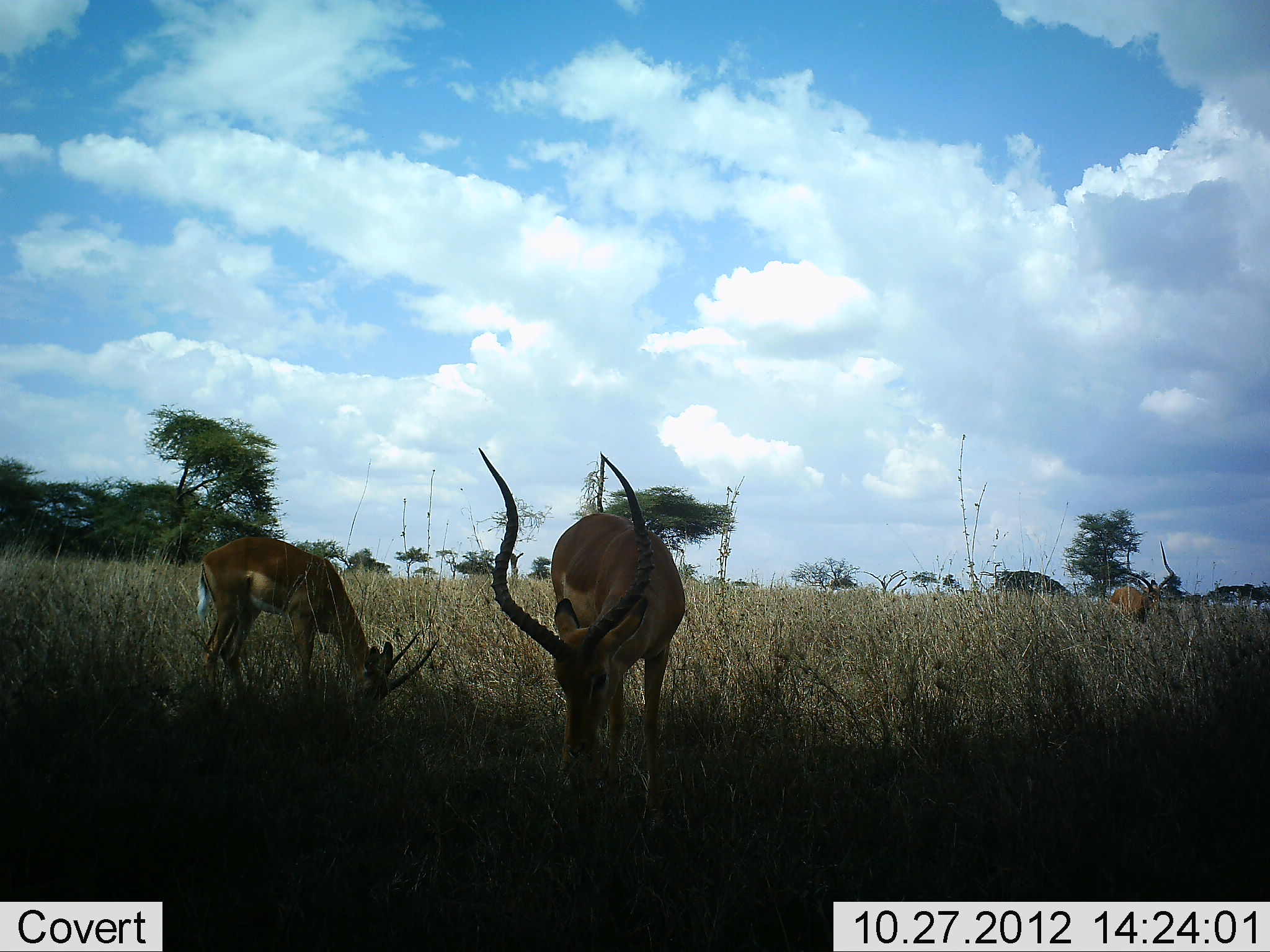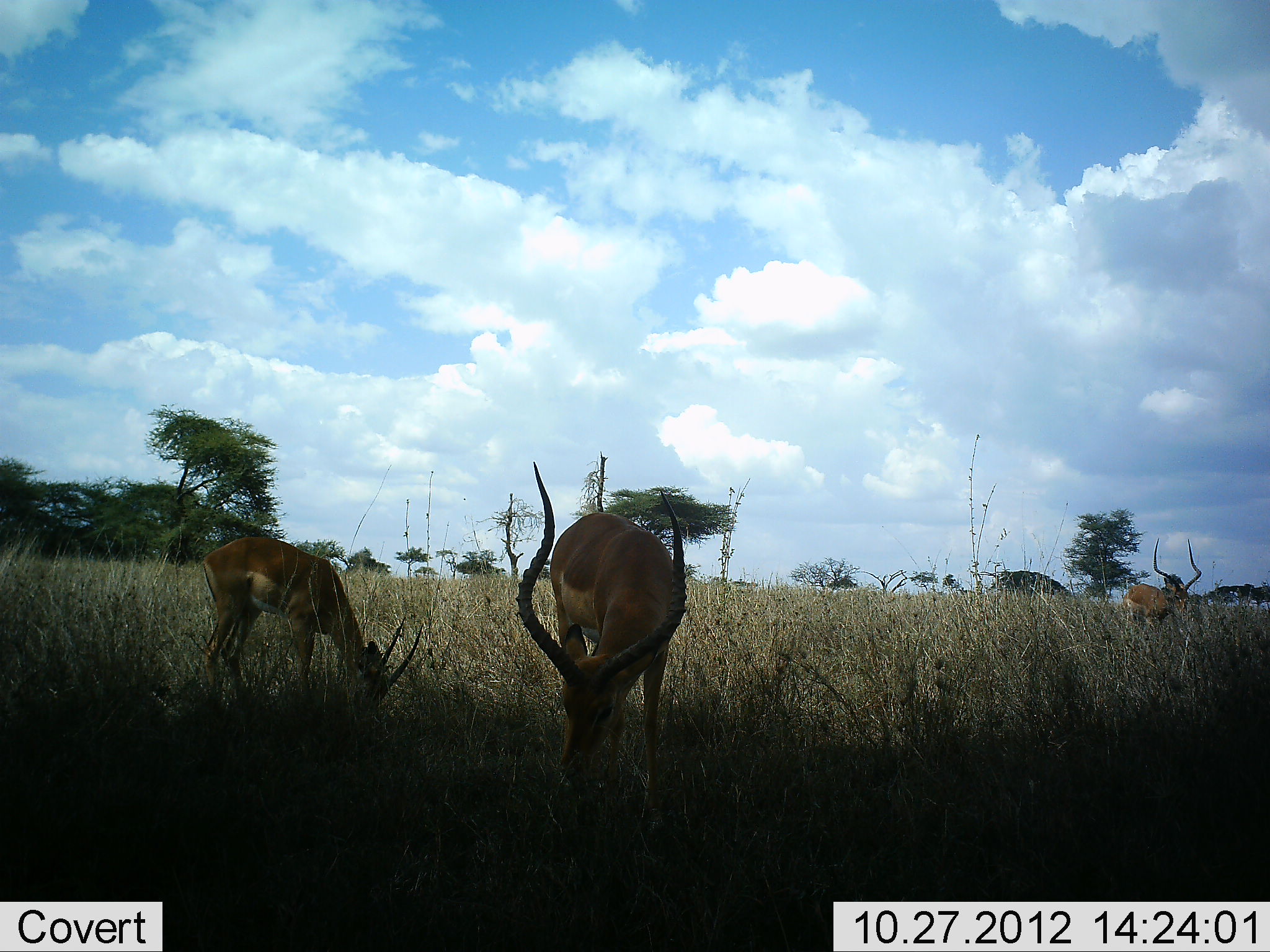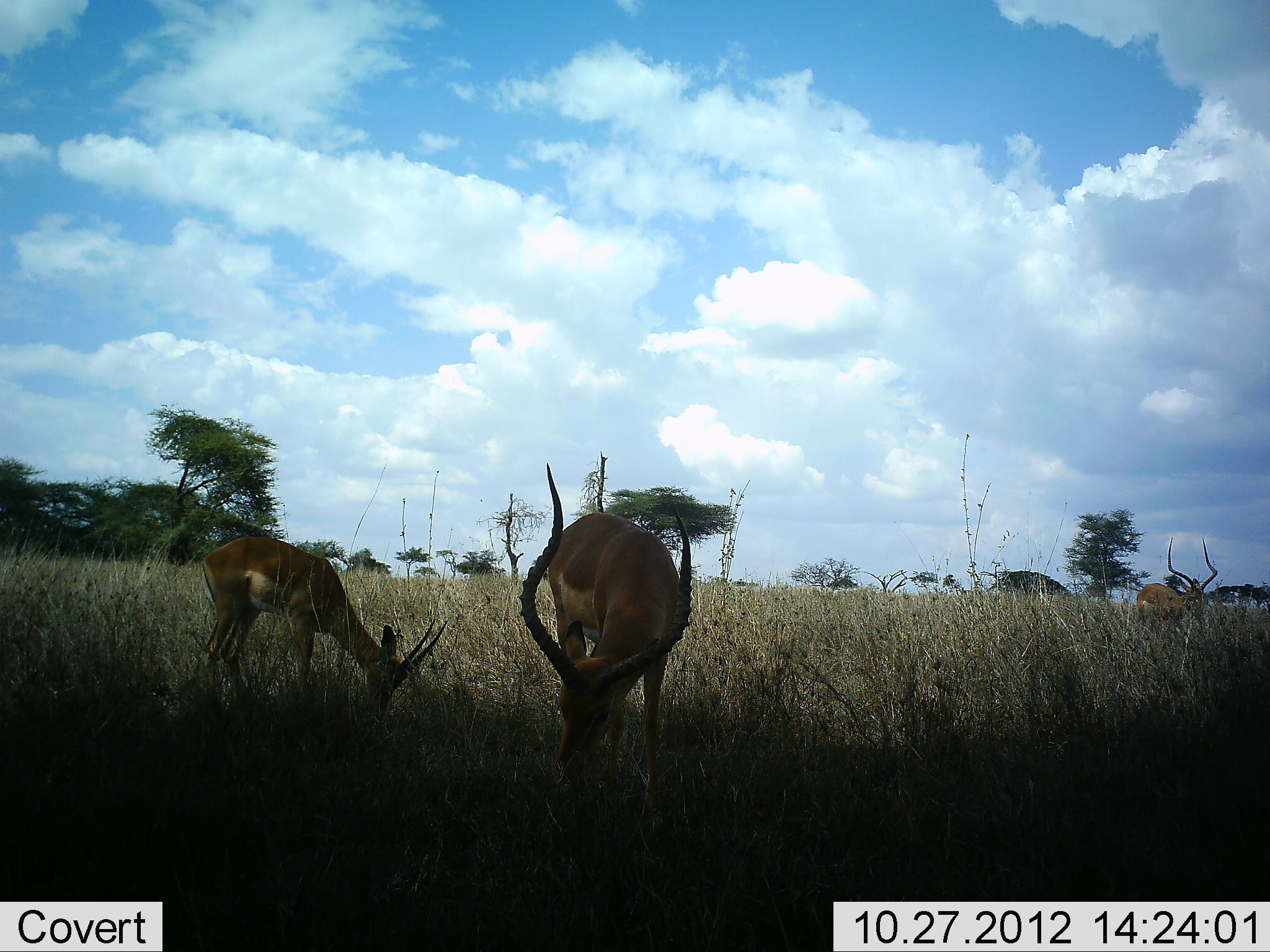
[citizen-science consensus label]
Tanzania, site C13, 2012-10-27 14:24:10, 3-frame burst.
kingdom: Animalia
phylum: Chordata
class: Mammalia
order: Artiodactyla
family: Bovidae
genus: Aepyceros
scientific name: Aepyceros melampus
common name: impala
Impala (Aepyceros melampus), count 3. Behavior (volunteer vote fractions): standing 30%, resting 0%, moving 30%, interacting 0%. Young present (vote fraction): 0%. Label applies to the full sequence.